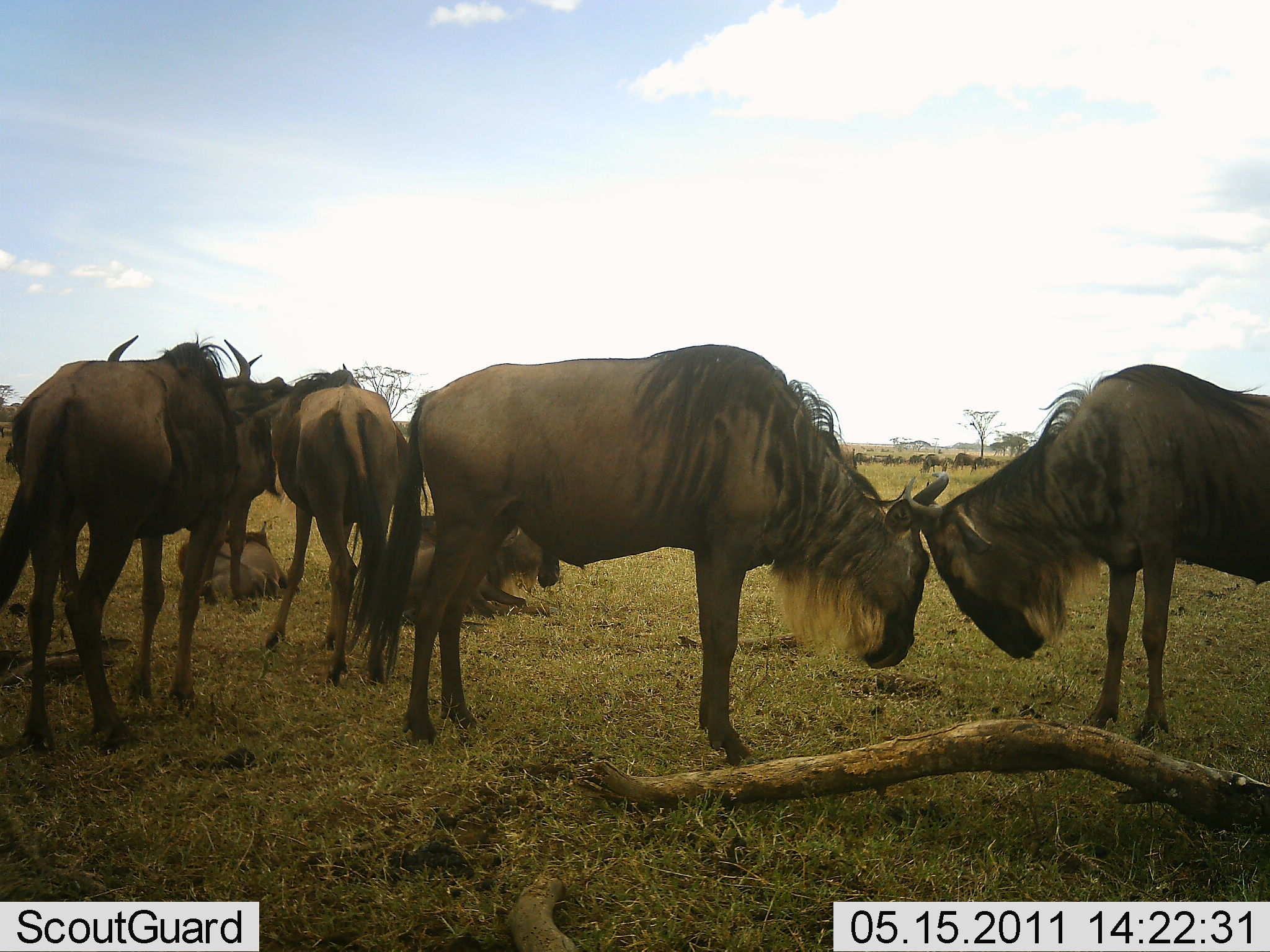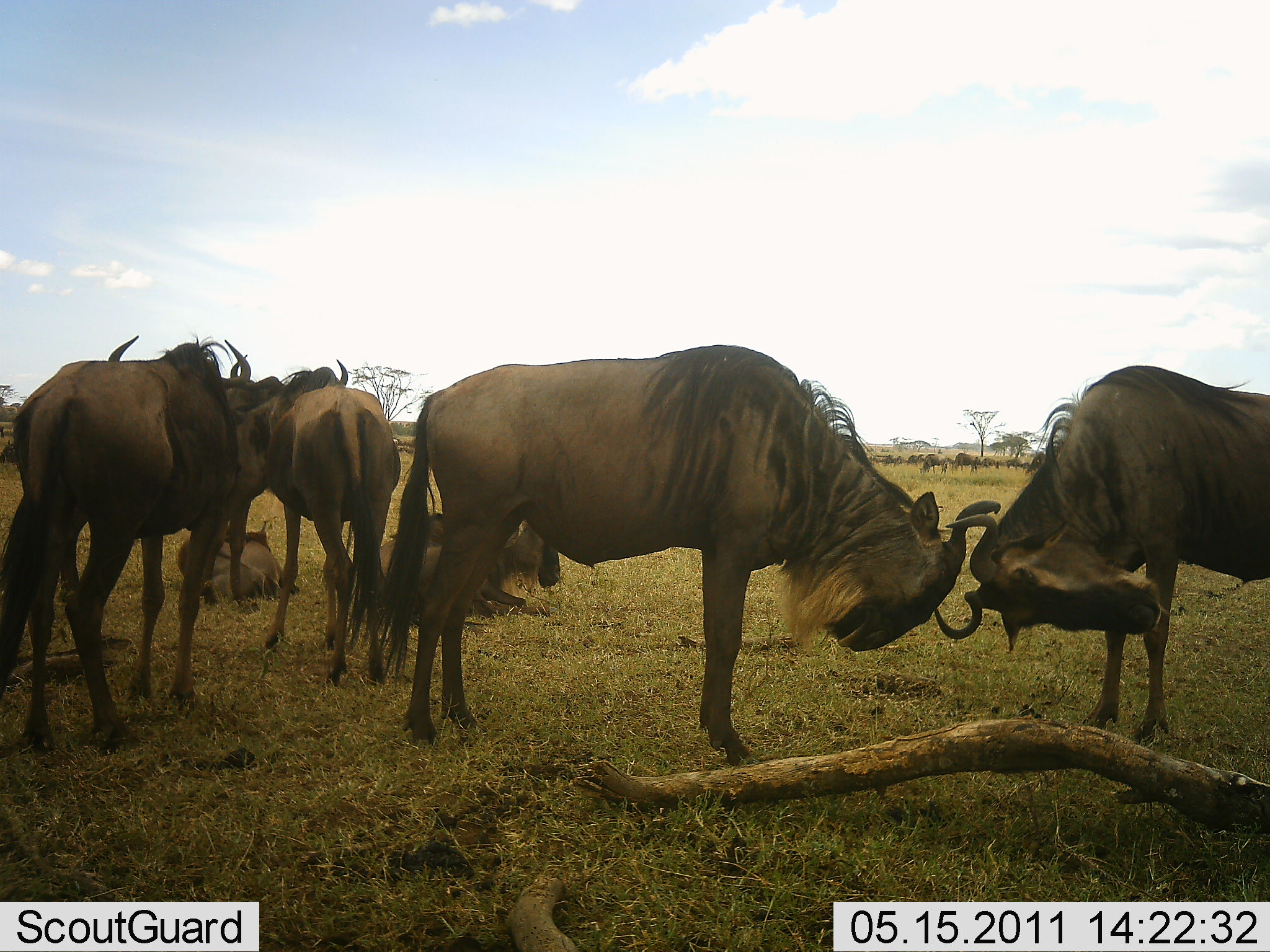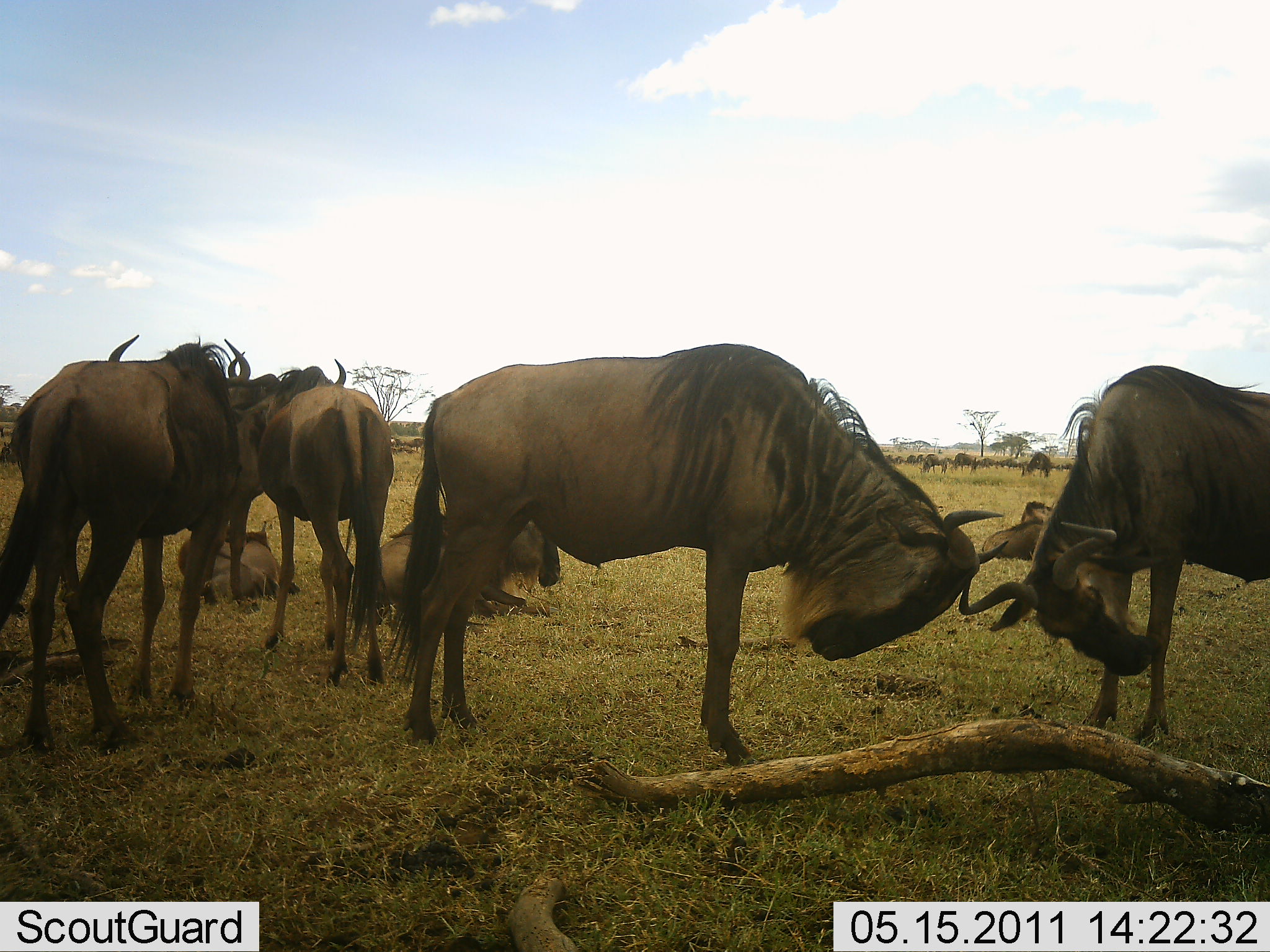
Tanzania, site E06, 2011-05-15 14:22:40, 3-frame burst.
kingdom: Animalia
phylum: Chordata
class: Mammalia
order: Artiodactyla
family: Bovidae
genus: Connochaetes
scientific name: Connochaetes taurinus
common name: blue wildebeest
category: wildebeest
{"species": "wildebeest (blue wildebeest) (Connochaetes taurinus)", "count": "7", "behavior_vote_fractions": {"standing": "100%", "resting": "67%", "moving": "7%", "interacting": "87%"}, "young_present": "7%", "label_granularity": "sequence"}